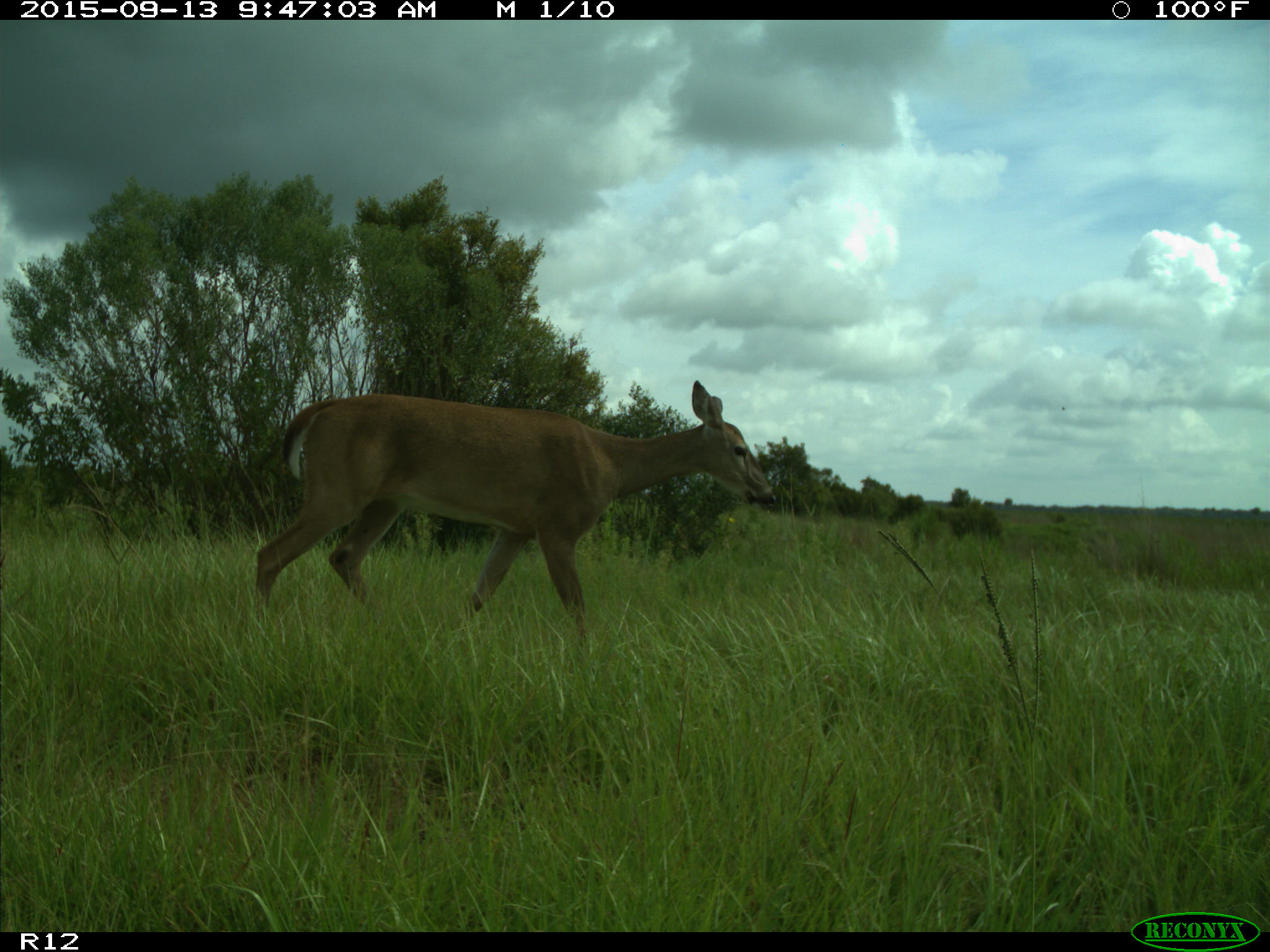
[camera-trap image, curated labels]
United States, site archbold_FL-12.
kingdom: Animalia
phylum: Chordata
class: Mammalia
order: Artiodactyla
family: Cervidae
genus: Odocoileus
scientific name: Odocoileus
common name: deer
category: unidentified deer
Unidentified deer (deer) (Odocoileus).